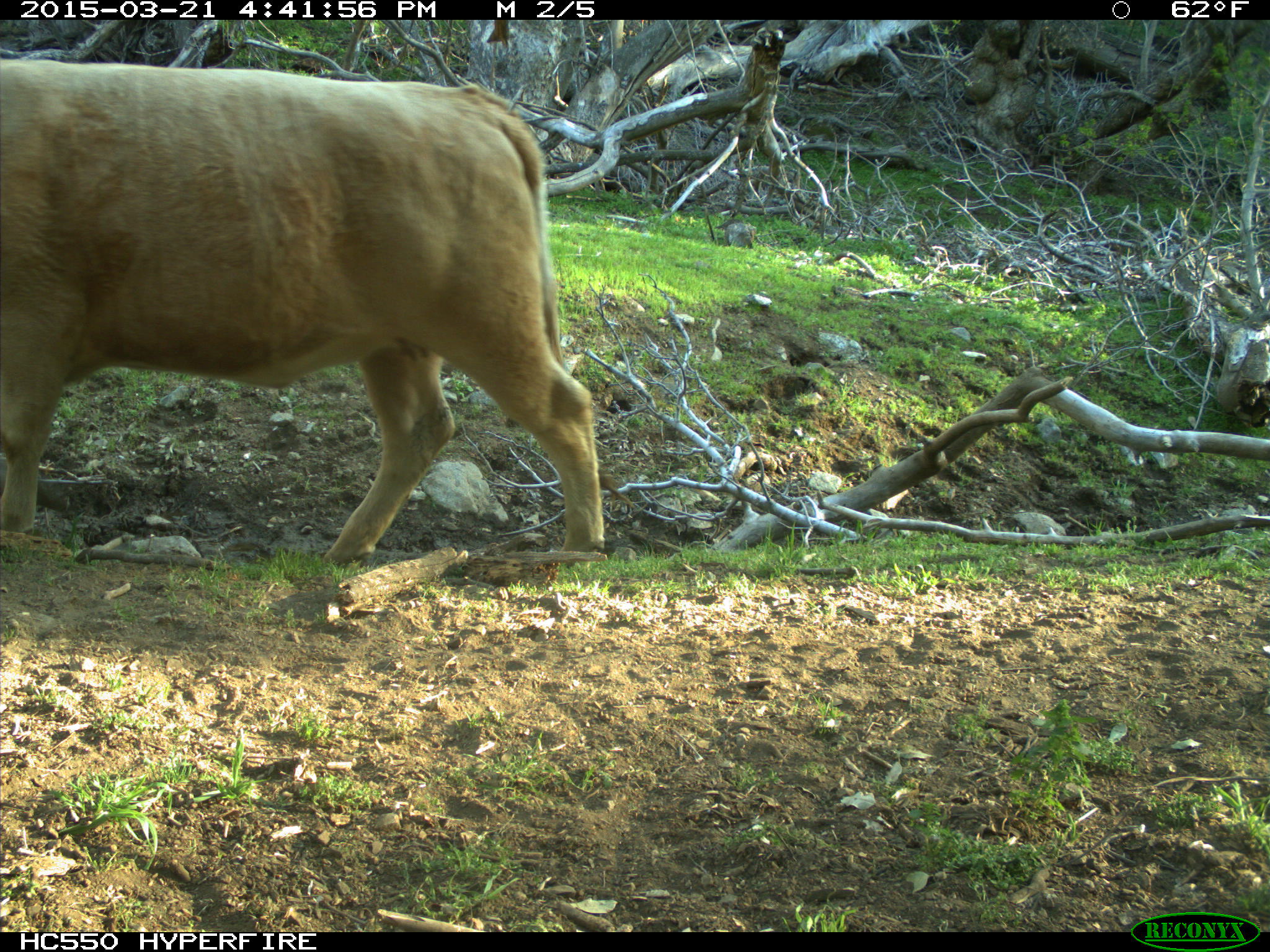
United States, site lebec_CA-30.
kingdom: Animalia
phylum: Chordata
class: Mammalia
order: Artiodactyla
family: Bovidae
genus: Bos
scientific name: Bos taurus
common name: domestic cow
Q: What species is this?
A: Bos taurus (domestic cow).